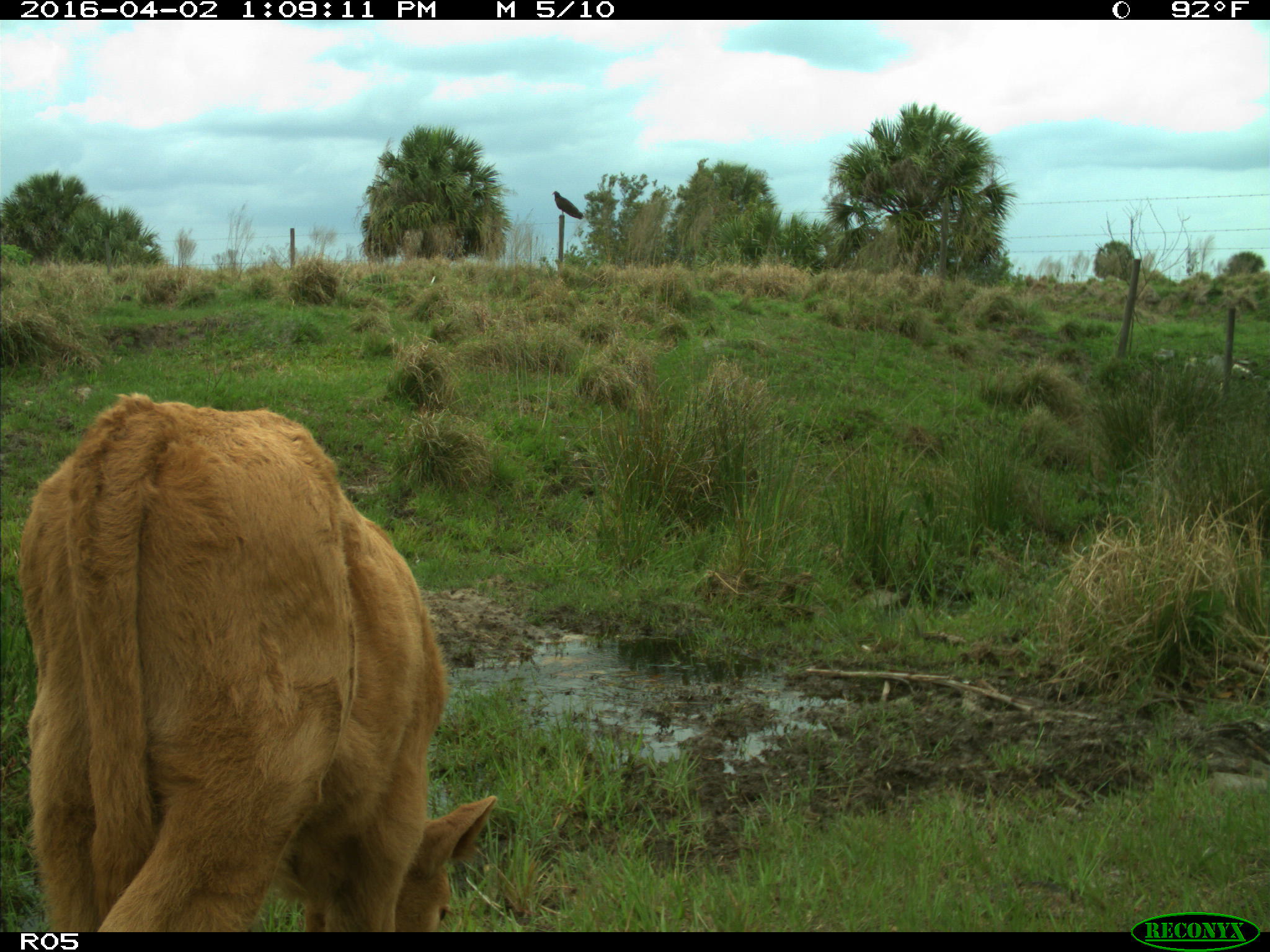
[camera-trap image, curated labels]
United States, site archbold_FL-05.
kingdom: Animalia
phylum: Chordata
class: Mammalia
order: Artiodactyla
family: Bovidae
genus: Bos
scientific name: Bos taurus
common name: domestic cow